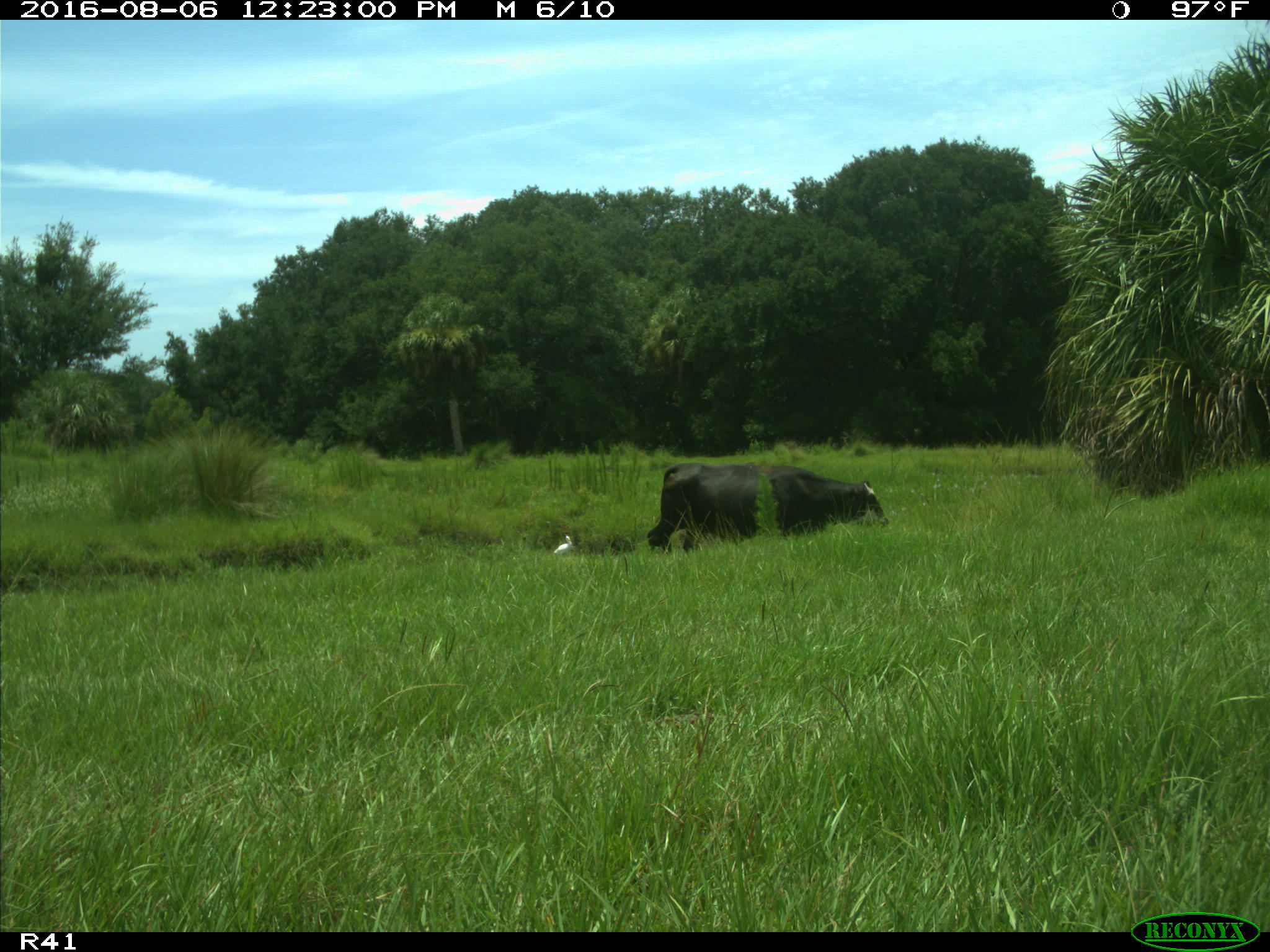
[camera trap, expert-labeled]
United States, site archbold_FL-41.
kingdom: Animalia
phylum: Chordata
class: Mammalia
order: Artiodactyla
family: Bovidae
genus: Bos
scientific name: Bos taurus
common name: domestic cow